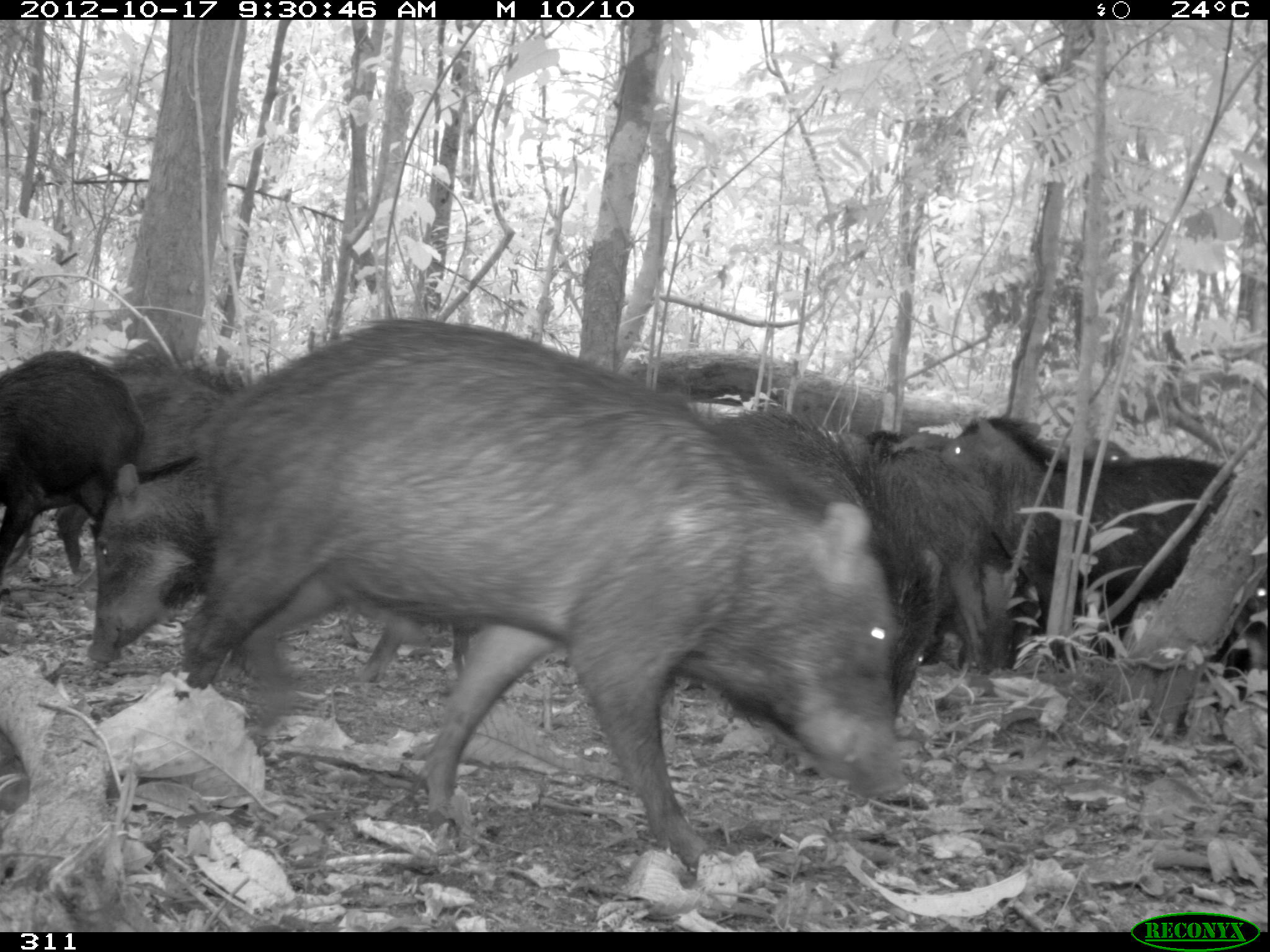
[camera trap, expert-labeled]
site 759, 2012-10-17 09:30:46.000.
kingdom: Animalia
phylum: Chordata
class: Mammalia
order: Artiodactyla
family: Tayassuidae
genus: Tayassu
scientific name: Tayassu pecari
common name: white-lipped peccary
Tayassu pecari (white-lipped peccary).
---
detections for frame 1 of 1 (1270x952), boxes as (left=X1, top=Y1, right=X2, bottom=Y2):
tayassu pecari: (left=182, top=313, right=908, bottom=866); (left=83, top=453, right=471, bottom=683); (left=944, top=410, right=1256, bottom=695); (left=719, top=404, right=941, bottom=726); (left=0, top=346, right=147, bottom=582); (left=859, top=431, right=991, bottom=674); (left=108, top=355, right=230, bottom=473); (left=1239, top=554, right=1269, bottom=666); (left=1072, top=437, right=1127, bottom=466)